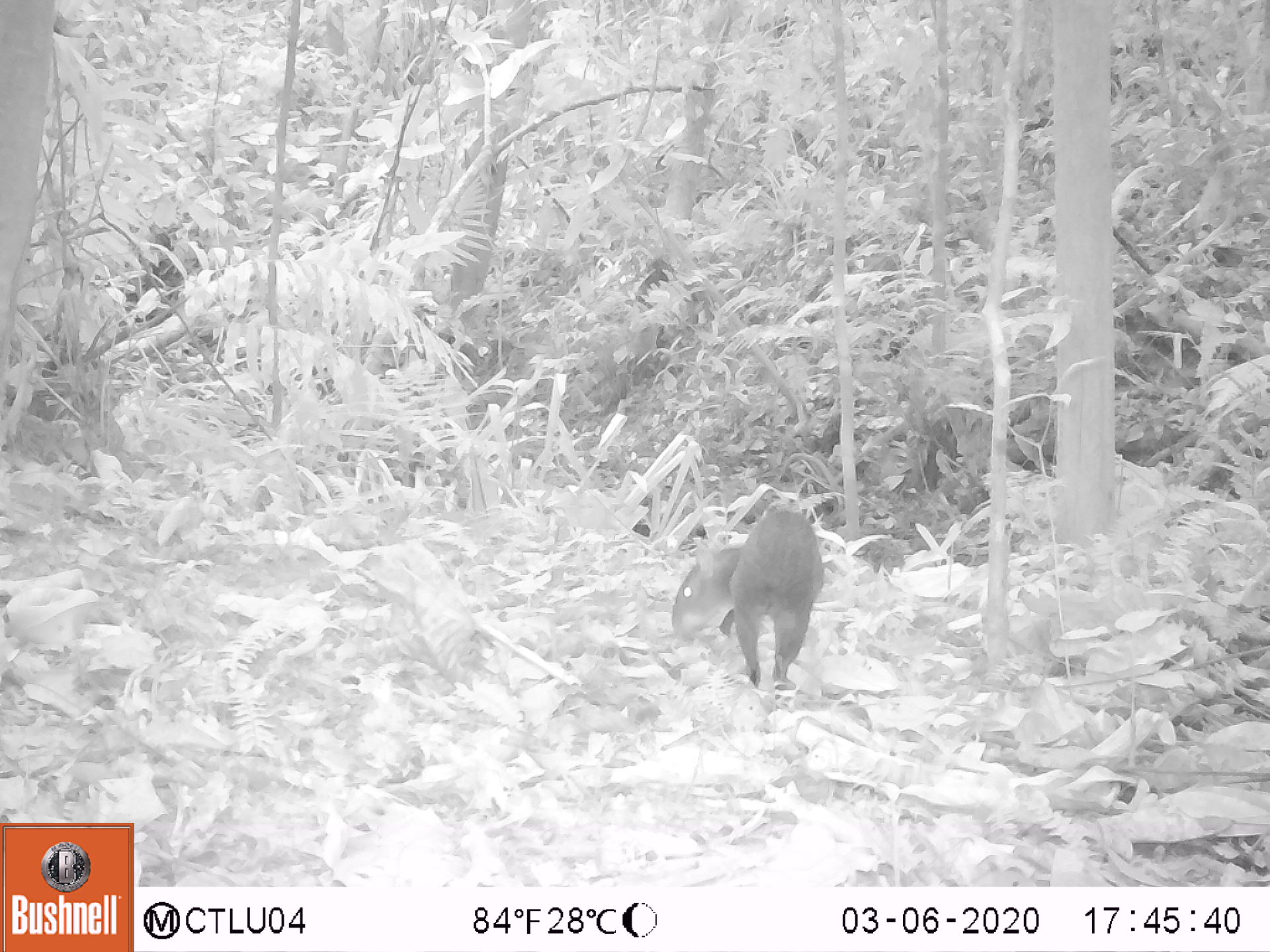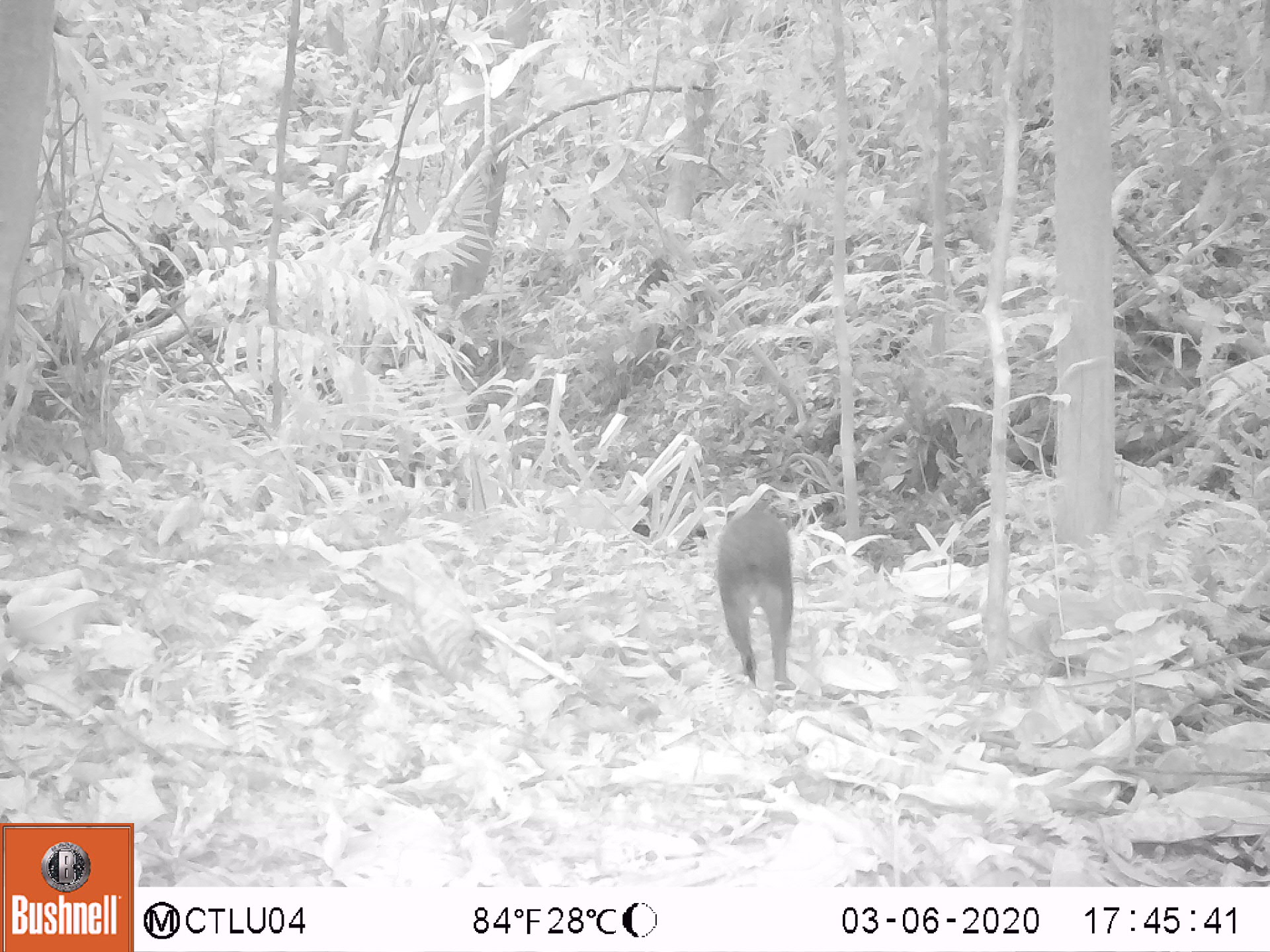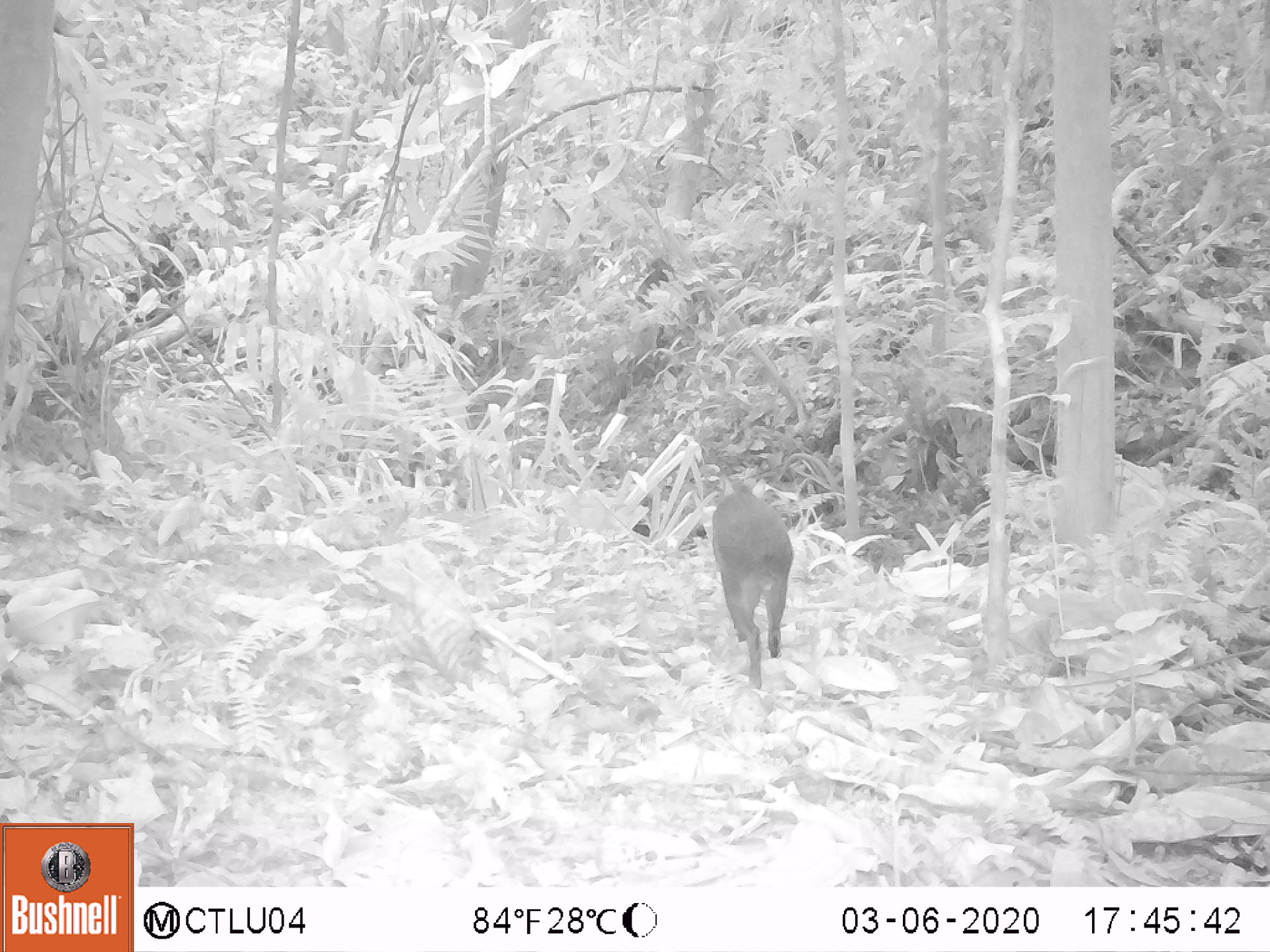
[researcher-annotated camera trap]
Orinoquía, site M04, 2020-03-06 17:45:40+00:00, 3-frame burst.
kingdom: Animalia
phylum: Chordata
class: Mammalia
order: Rodentia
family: Dasyproctidae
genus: Dasyprocta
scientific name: Dasyprocta fuliginosa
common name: black agouti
Black agouti (Dasyprocta fuliginosa).